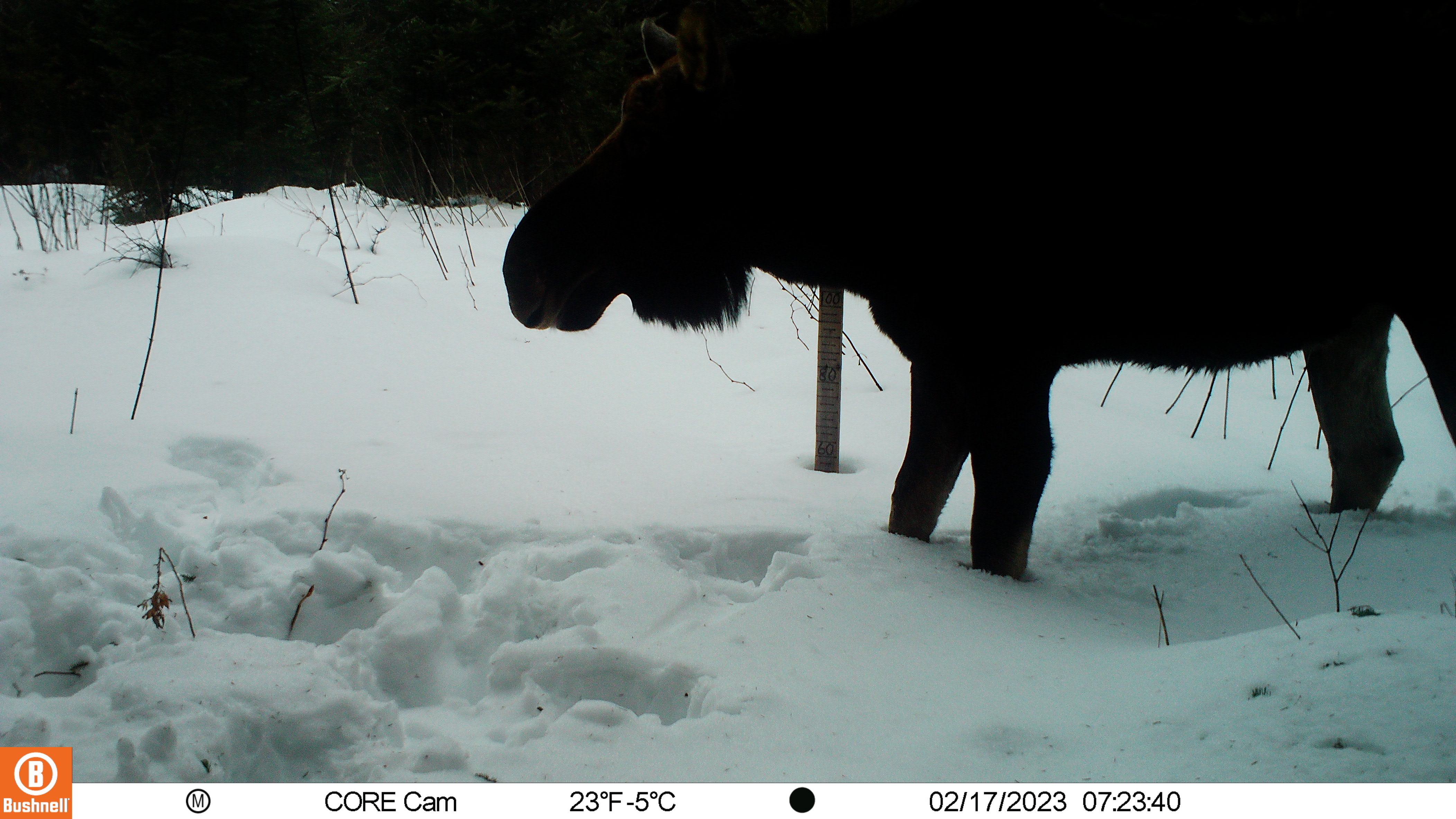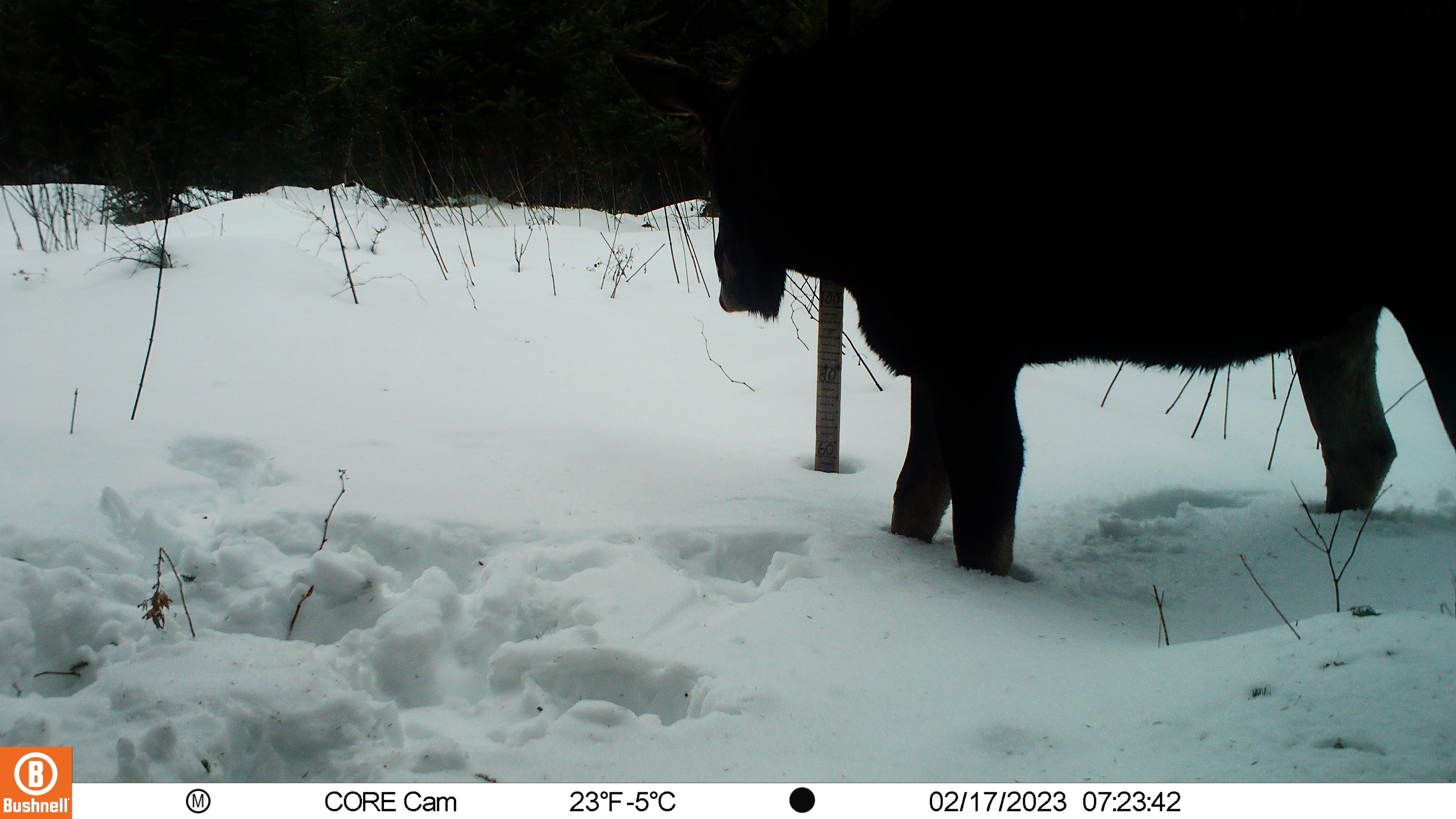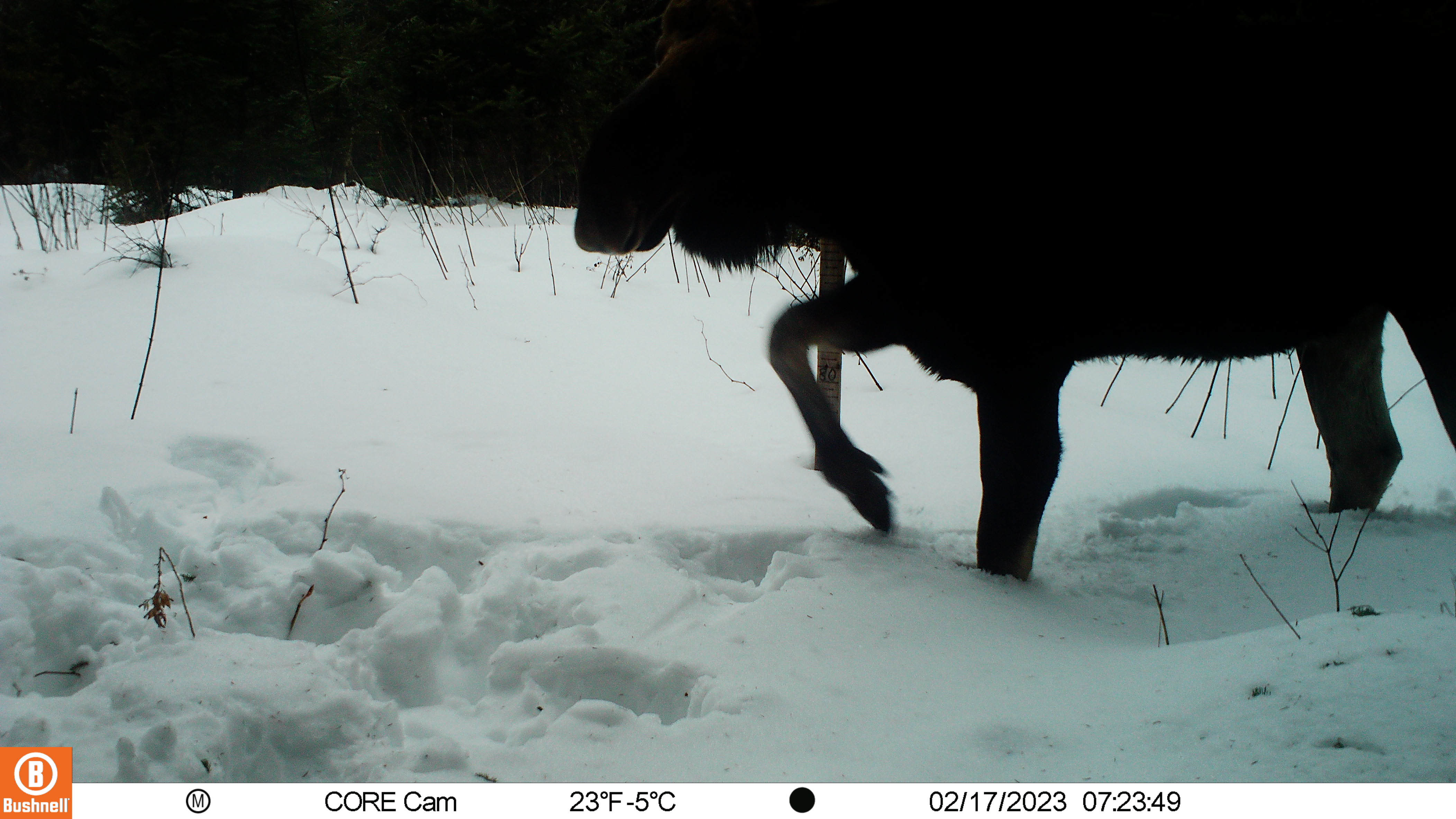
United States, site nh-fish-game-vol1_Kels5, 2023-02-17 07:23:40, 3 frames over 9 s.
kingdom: Animalia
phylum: Chordata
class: Mammalia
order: Artiodactyla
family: Cervidae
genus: Alces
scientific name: Alces alces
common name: moose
Moose (Alces alces).